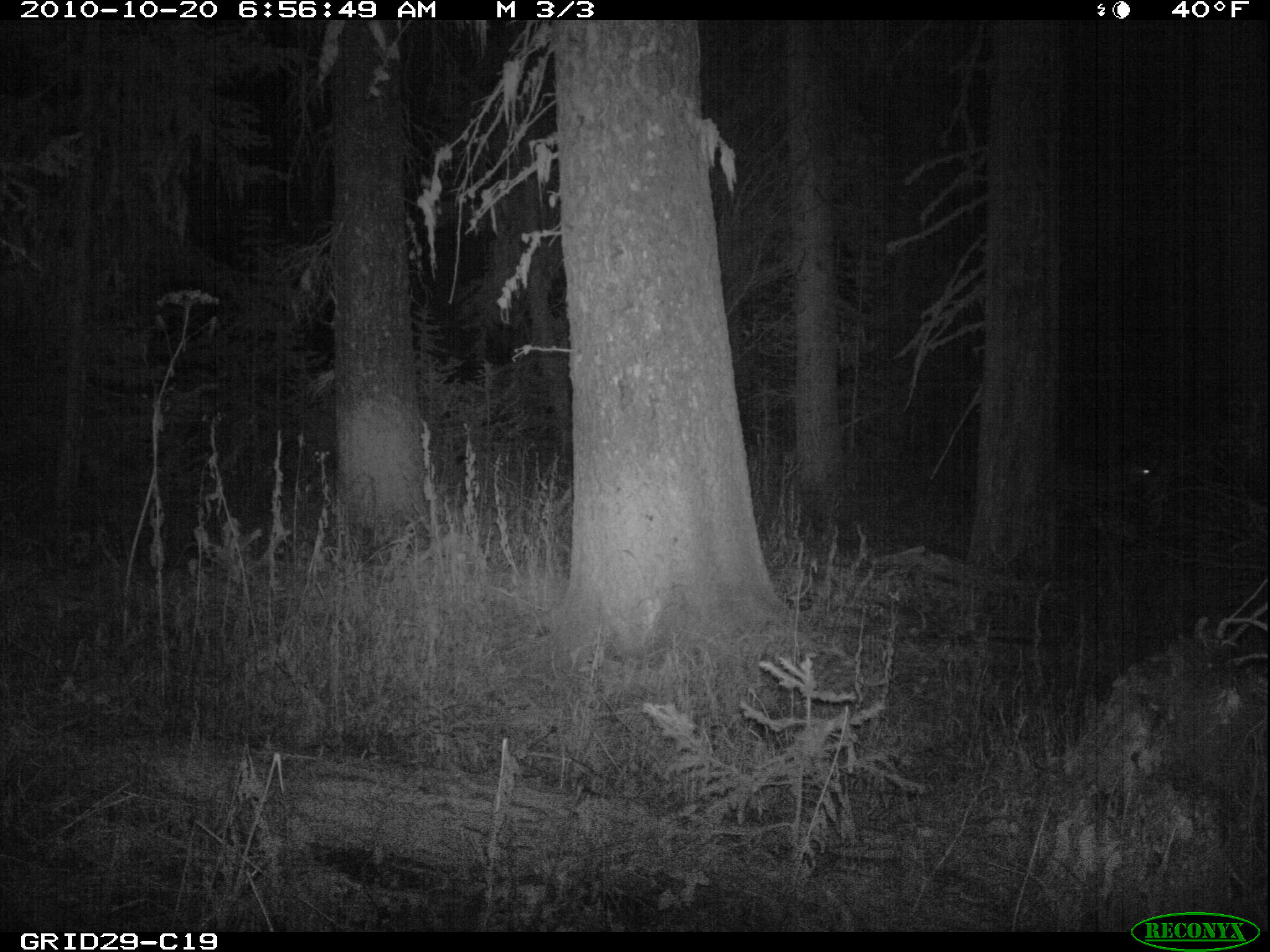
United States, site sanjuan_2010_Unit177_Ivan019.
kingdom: Animalia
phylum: Chordata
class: Mammalia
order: Artiodactyla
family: Cervidae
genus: Odocoileus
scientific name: Odocoileus hemionus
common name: mule deer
Odocoileus hemionus (mule deer).